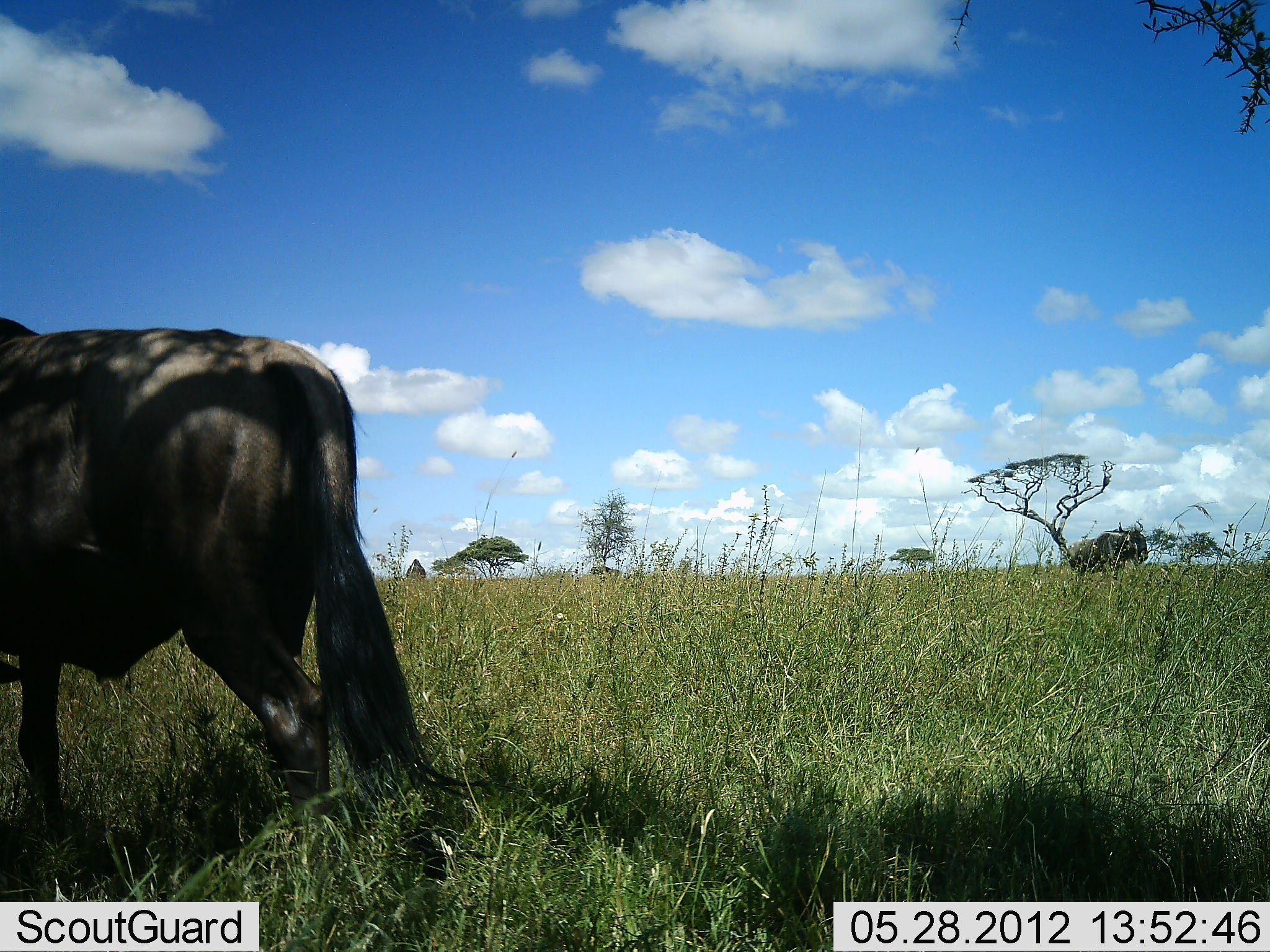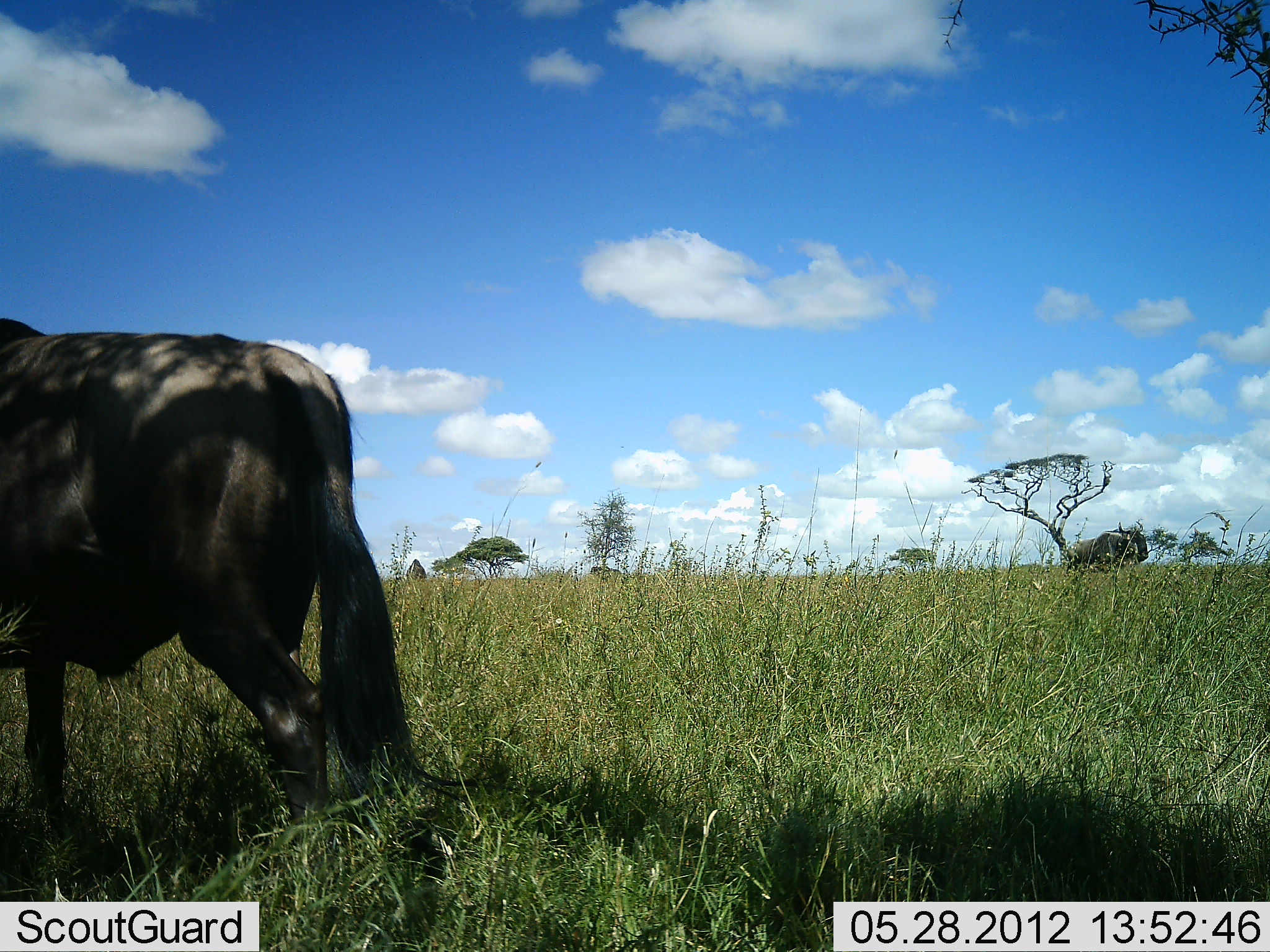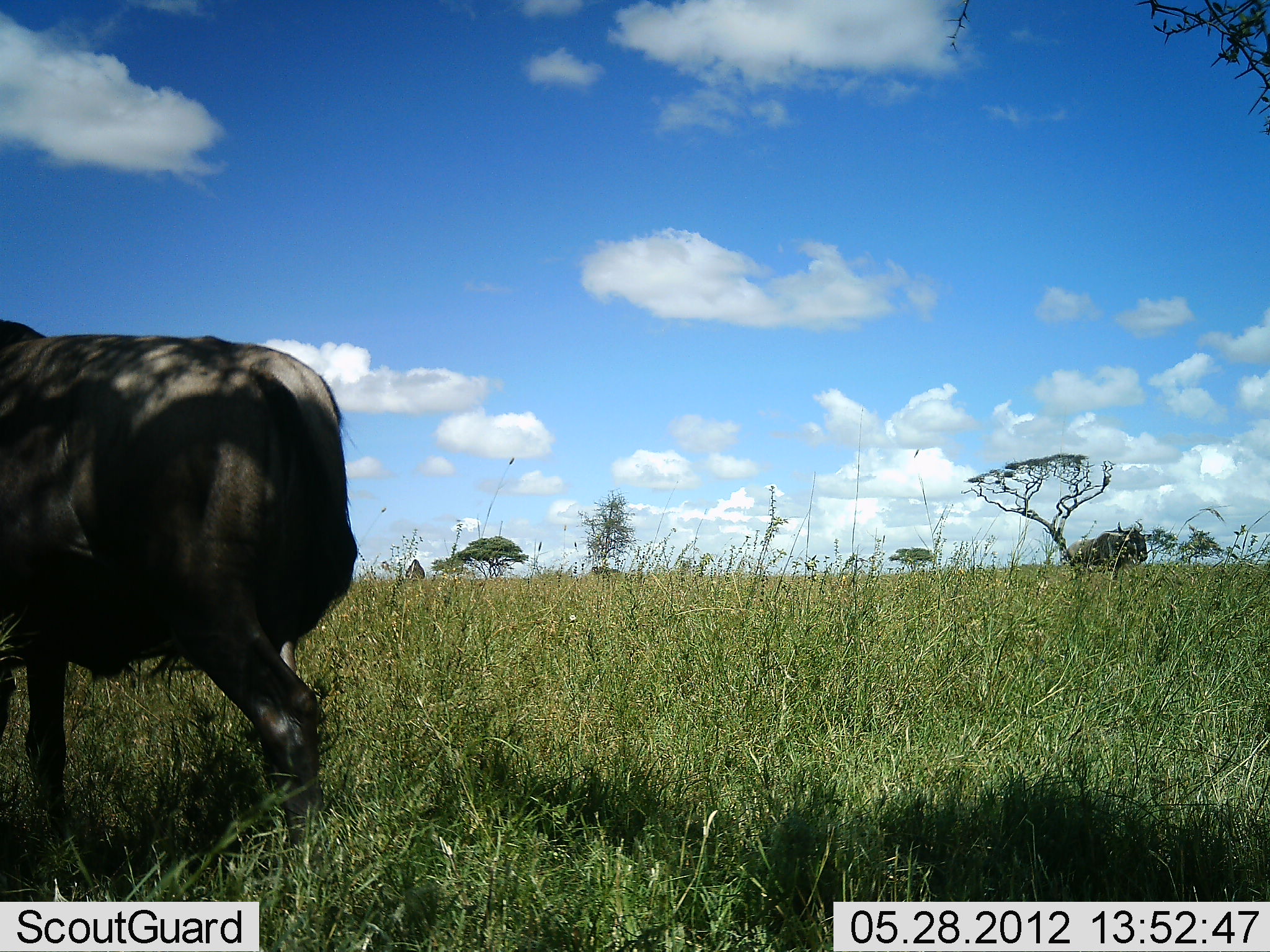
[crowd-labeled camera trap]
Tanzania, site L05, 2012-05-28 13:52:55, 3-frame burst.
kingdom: Animalia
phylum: Chordata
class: Mammalia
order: Artiodactyla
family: Bovidae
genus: Connochaetes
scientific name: Connochaetes taurinus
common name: blue wildebeest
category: wildebeest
Wildebeest (blue wildebeest) (Connochaetes taurinus), count 1. Behavior (volunteer vote fractions): standing 80%, resting 0%, moving 20%, interacting 0%. Young present (vote fraction): 0%. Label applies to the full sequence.